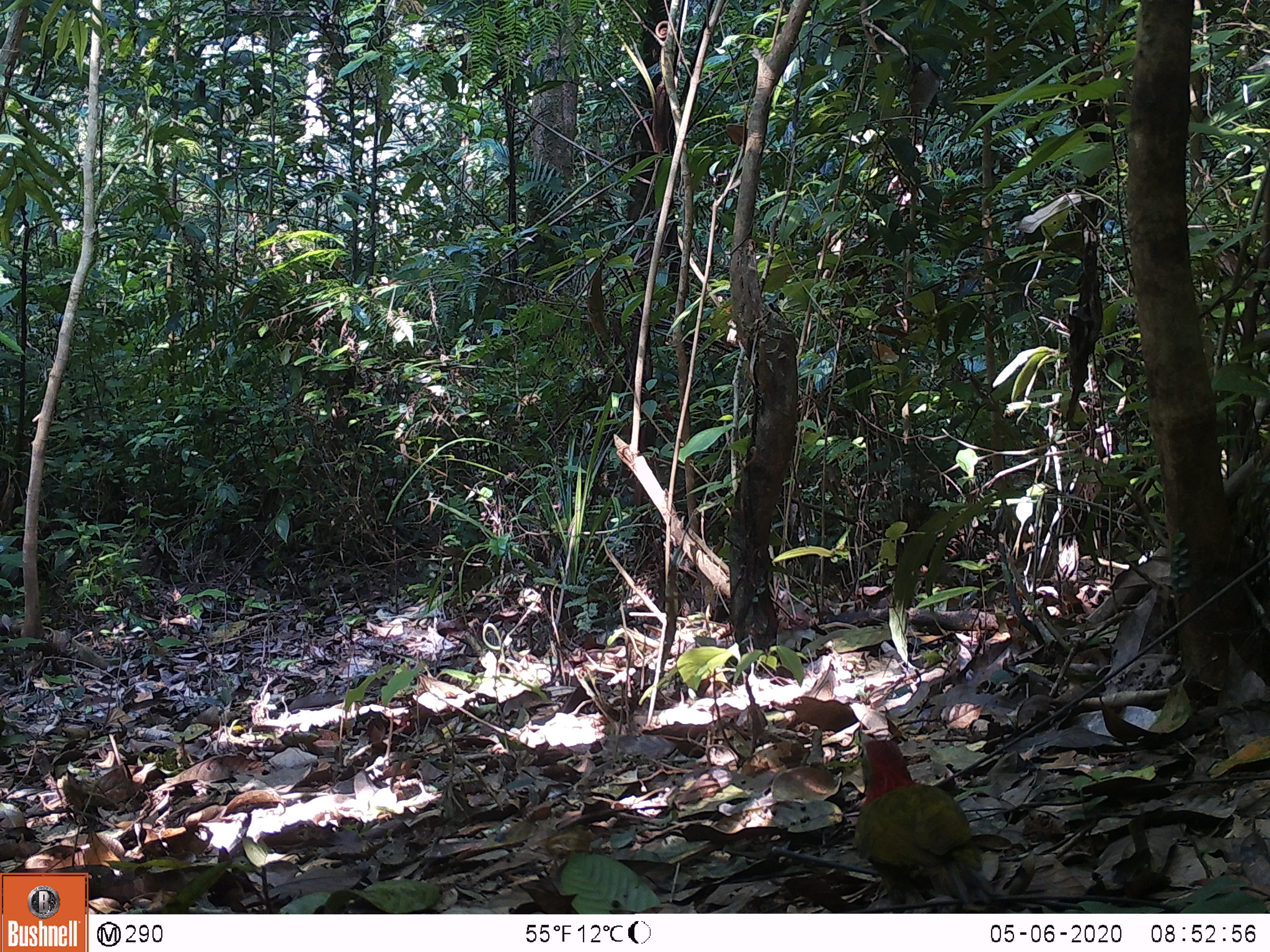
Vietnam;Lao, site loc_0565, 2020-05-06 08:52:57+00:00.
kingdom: Animalia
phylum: Chordata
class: Aves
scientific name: Aves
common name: bird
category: unidentified bird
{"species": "unidentified bird (bird) (Aves)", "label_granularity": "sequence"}